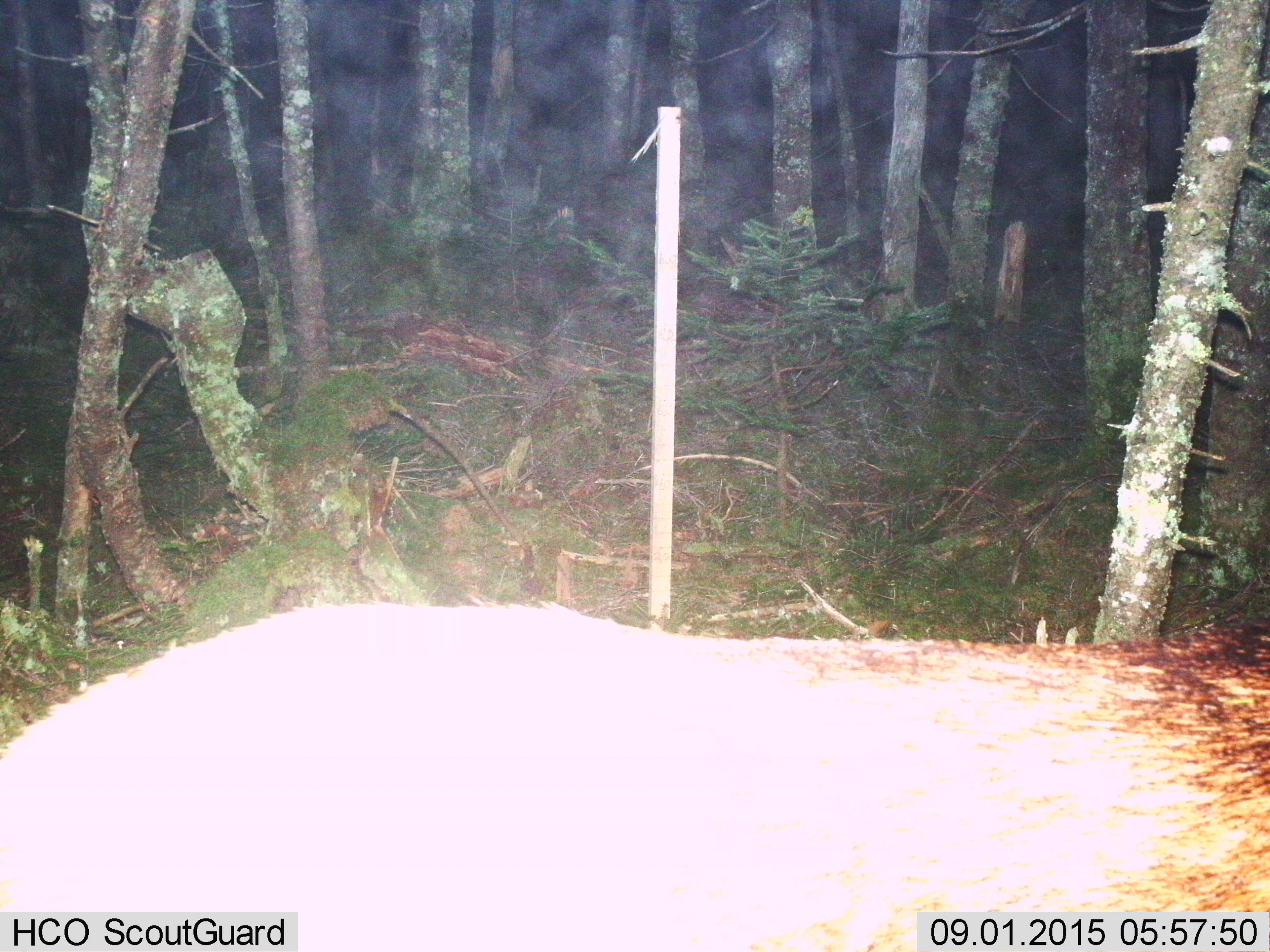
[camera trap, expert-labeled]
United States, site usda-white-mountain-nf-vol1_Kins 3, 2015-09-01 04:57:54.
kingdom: Animalia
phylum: Chordata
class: Mammalia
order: Artiodactyla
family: Cervidae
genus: Alces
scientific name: Alces alces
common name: moose